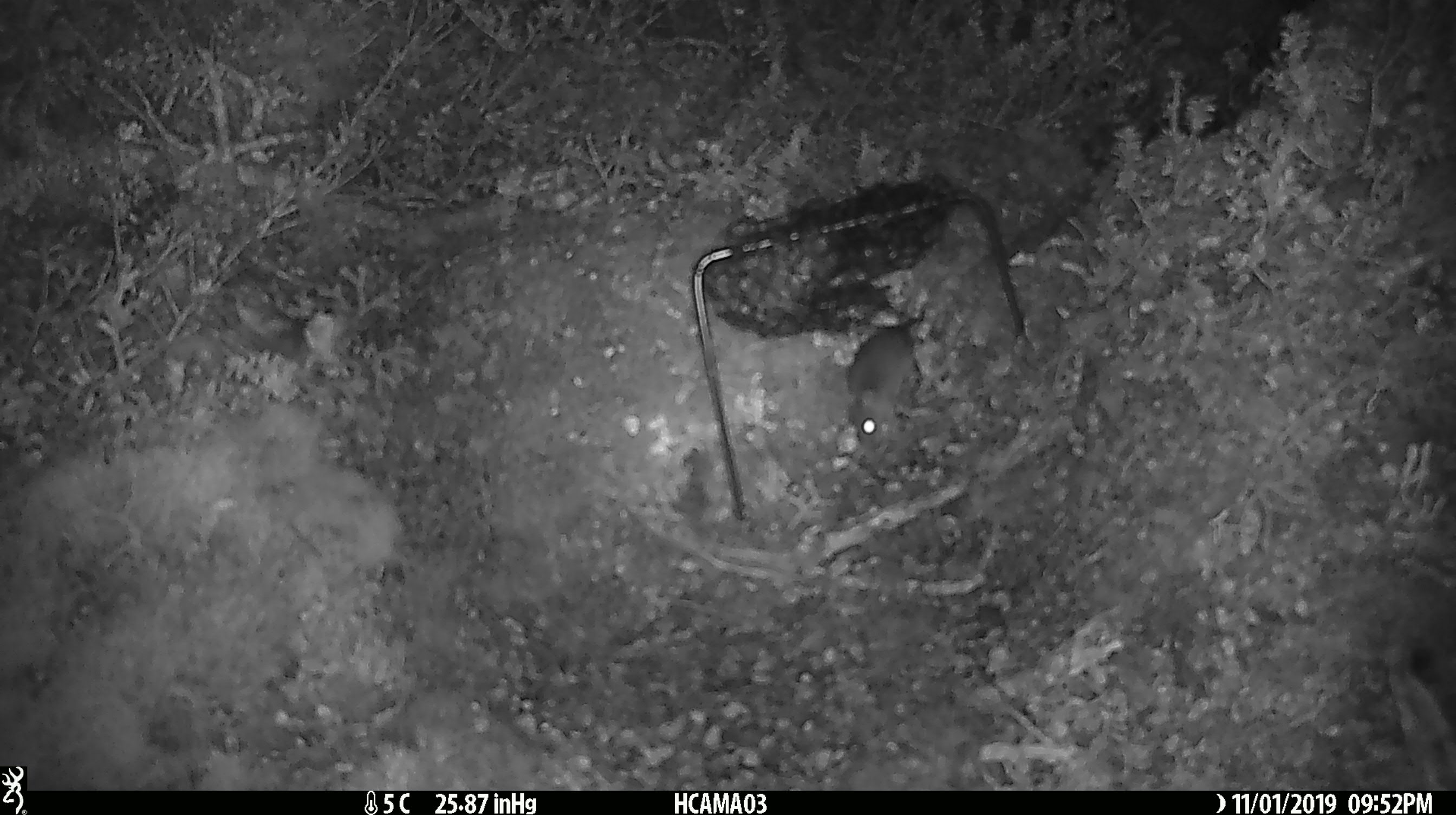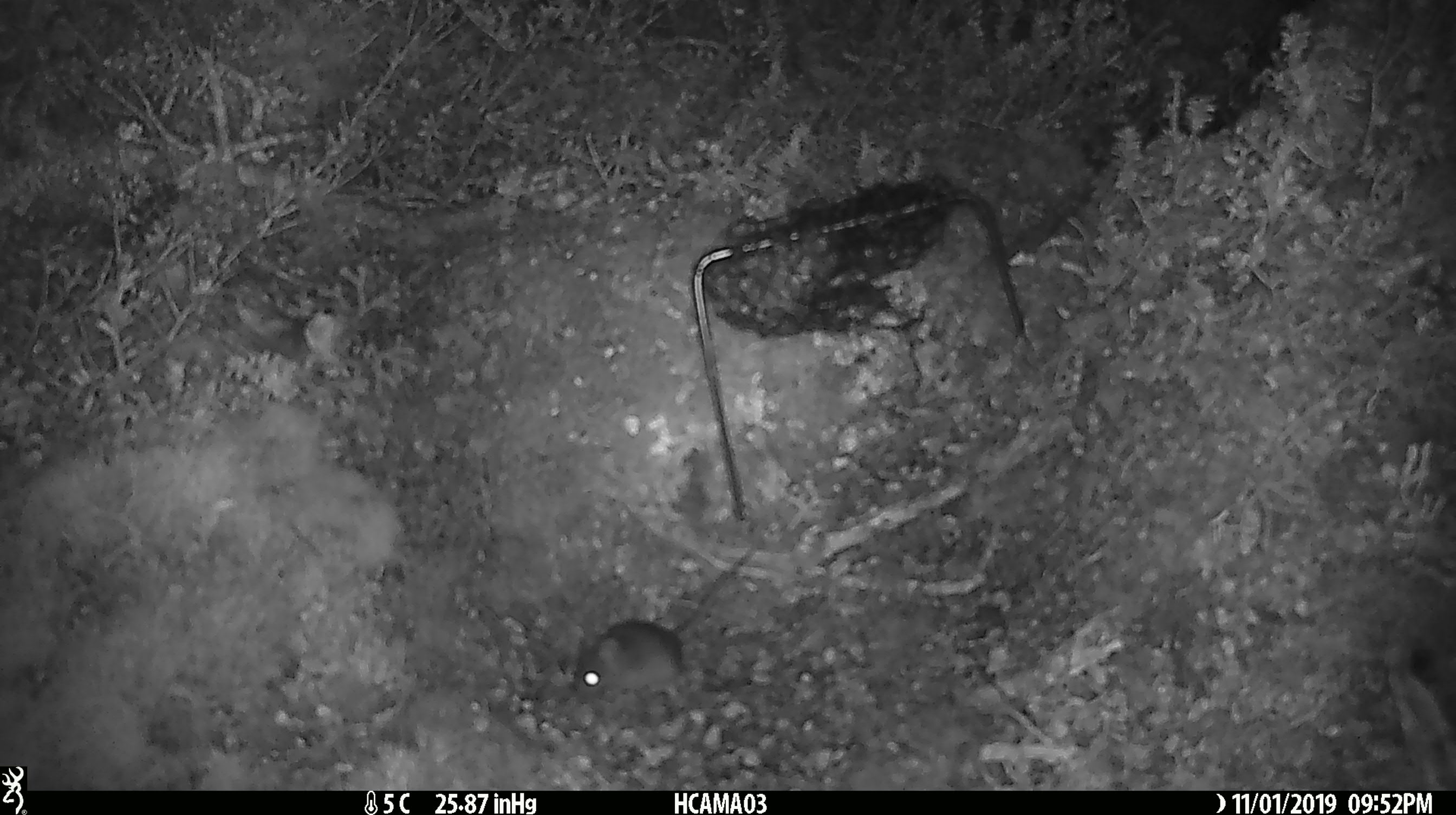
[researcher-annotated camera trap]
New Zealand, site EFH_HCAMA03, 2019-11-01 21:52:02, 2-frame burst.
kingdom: Animalia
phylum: Chordata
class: Mammalia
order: Rodentia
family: Muridae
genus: Mus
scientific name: Mus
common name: mouse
Mouse (Mus).